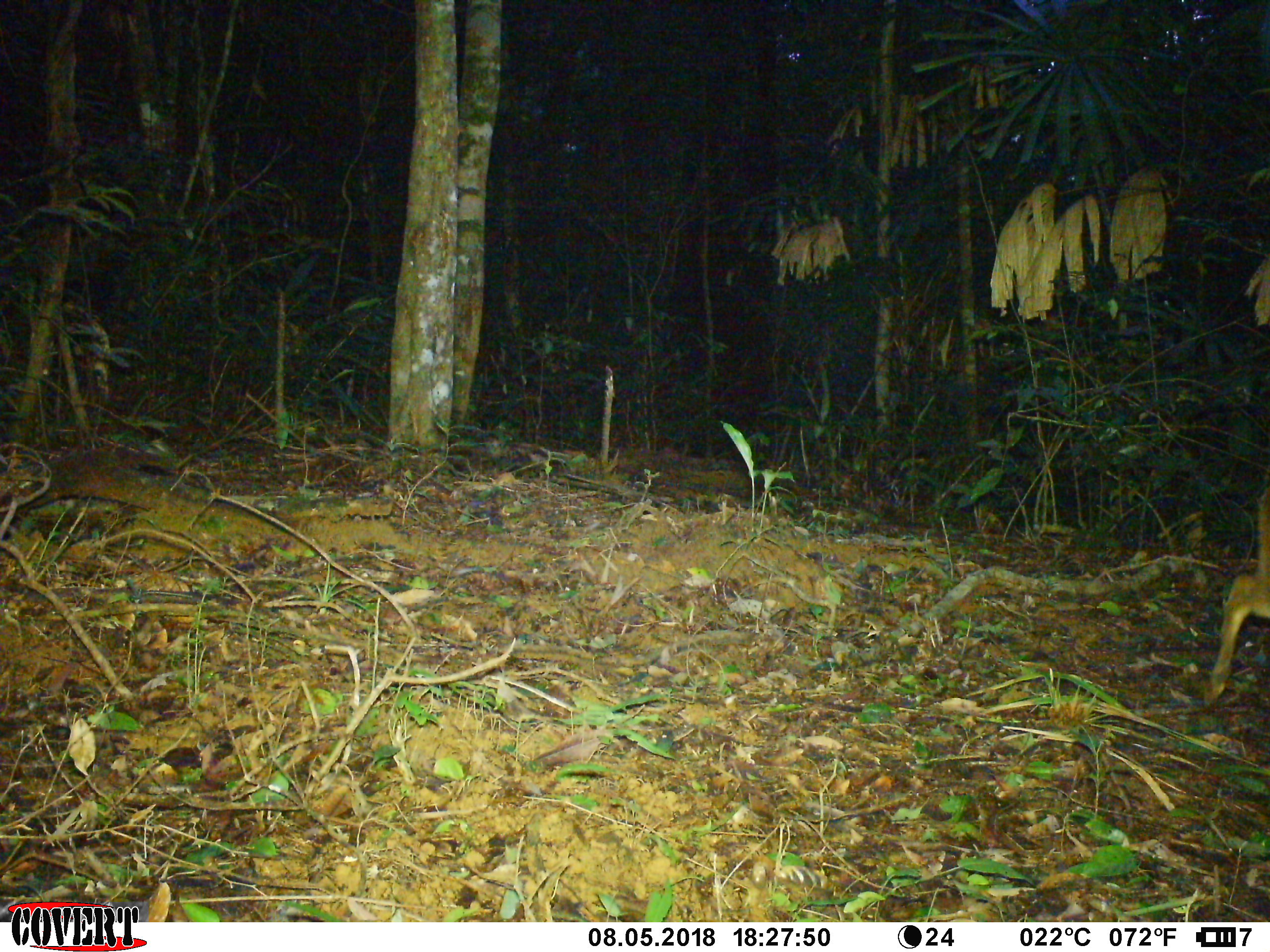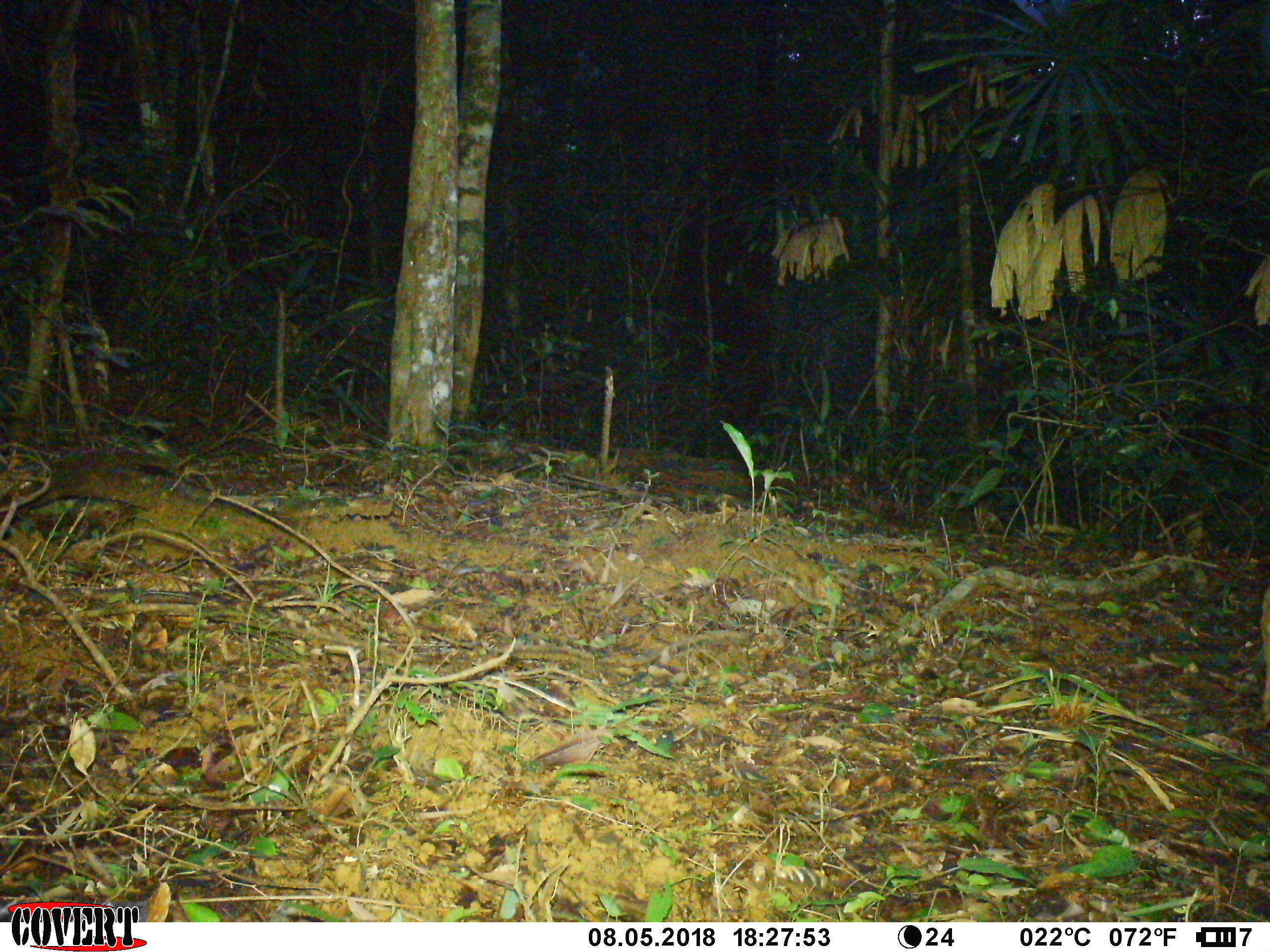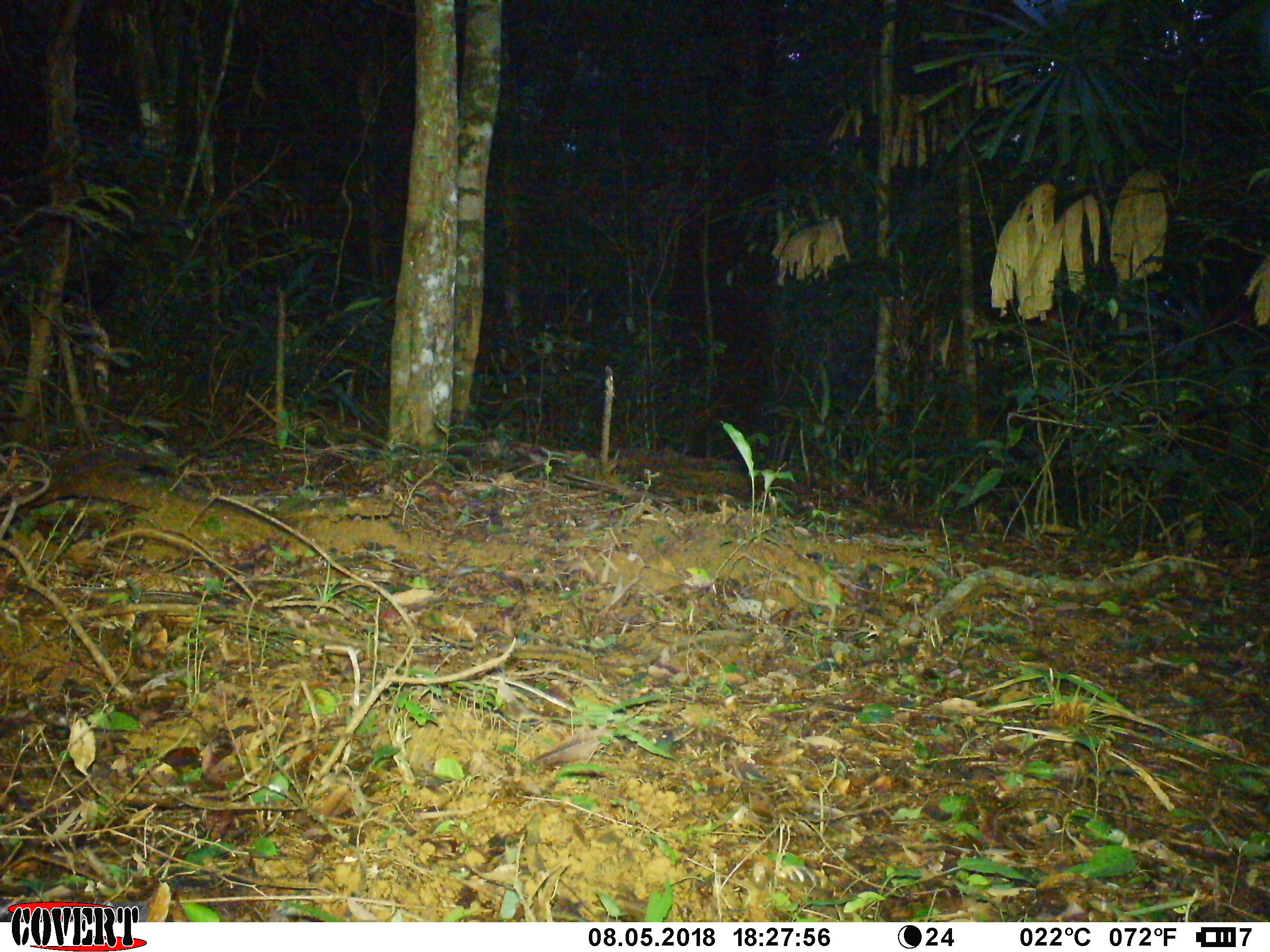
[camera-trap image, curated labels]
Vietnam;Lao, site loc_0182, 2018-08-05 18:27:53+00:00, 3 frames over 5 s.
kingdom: Animalia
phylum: Chordata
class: Mammalia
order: Artiodactyla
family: Cervidae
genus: Muntiacus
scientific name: Muntiacus vuquangensis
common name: large-antlered muntjac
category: large antlered muntjac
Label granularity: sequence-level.